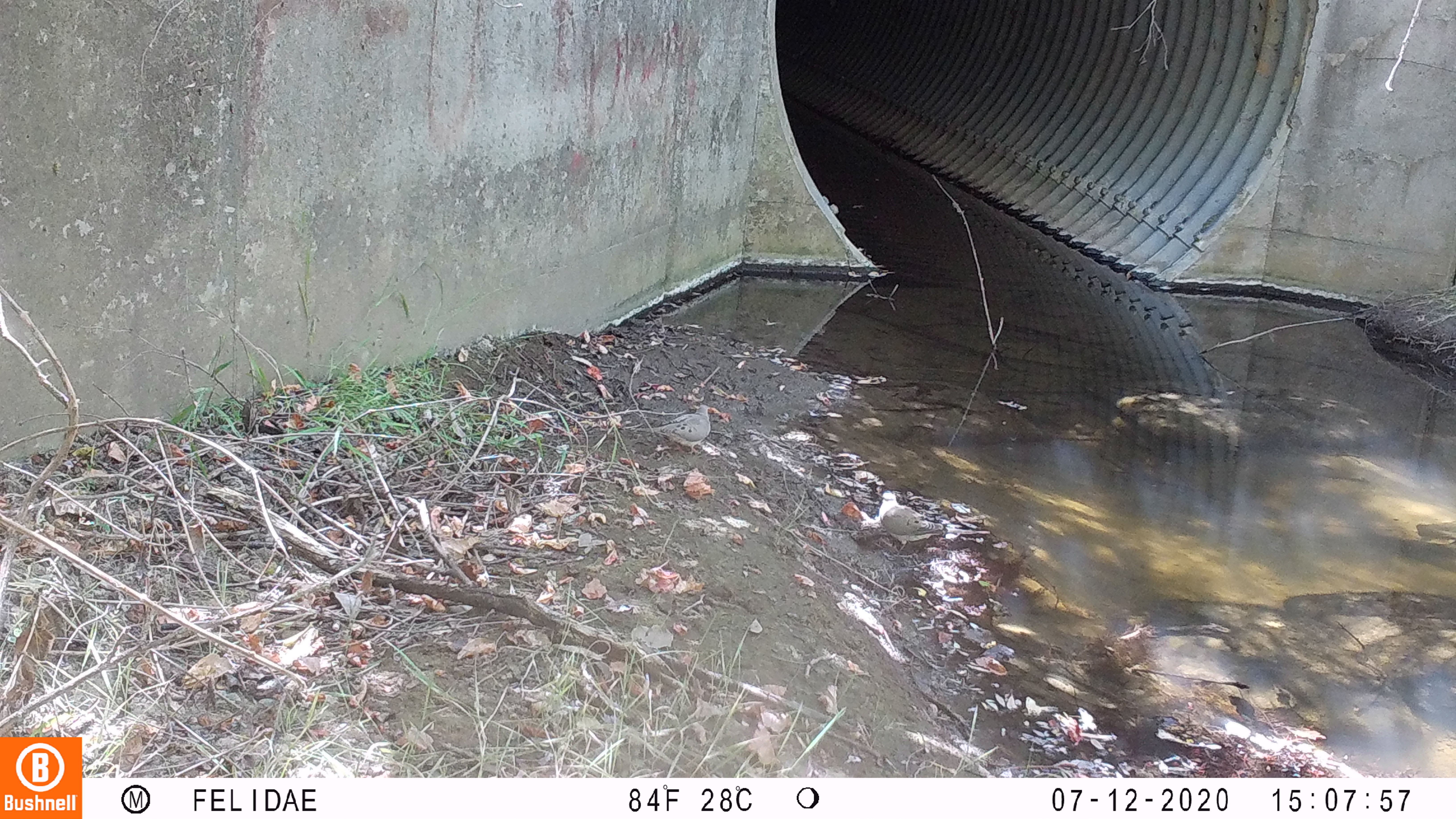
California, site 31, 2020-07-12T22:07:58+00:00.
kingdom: Animalia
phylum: Chordata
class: Aves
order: Columbiformes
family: Columbidae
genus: Zenaida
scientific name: Zenaida macroura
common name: mourning dove